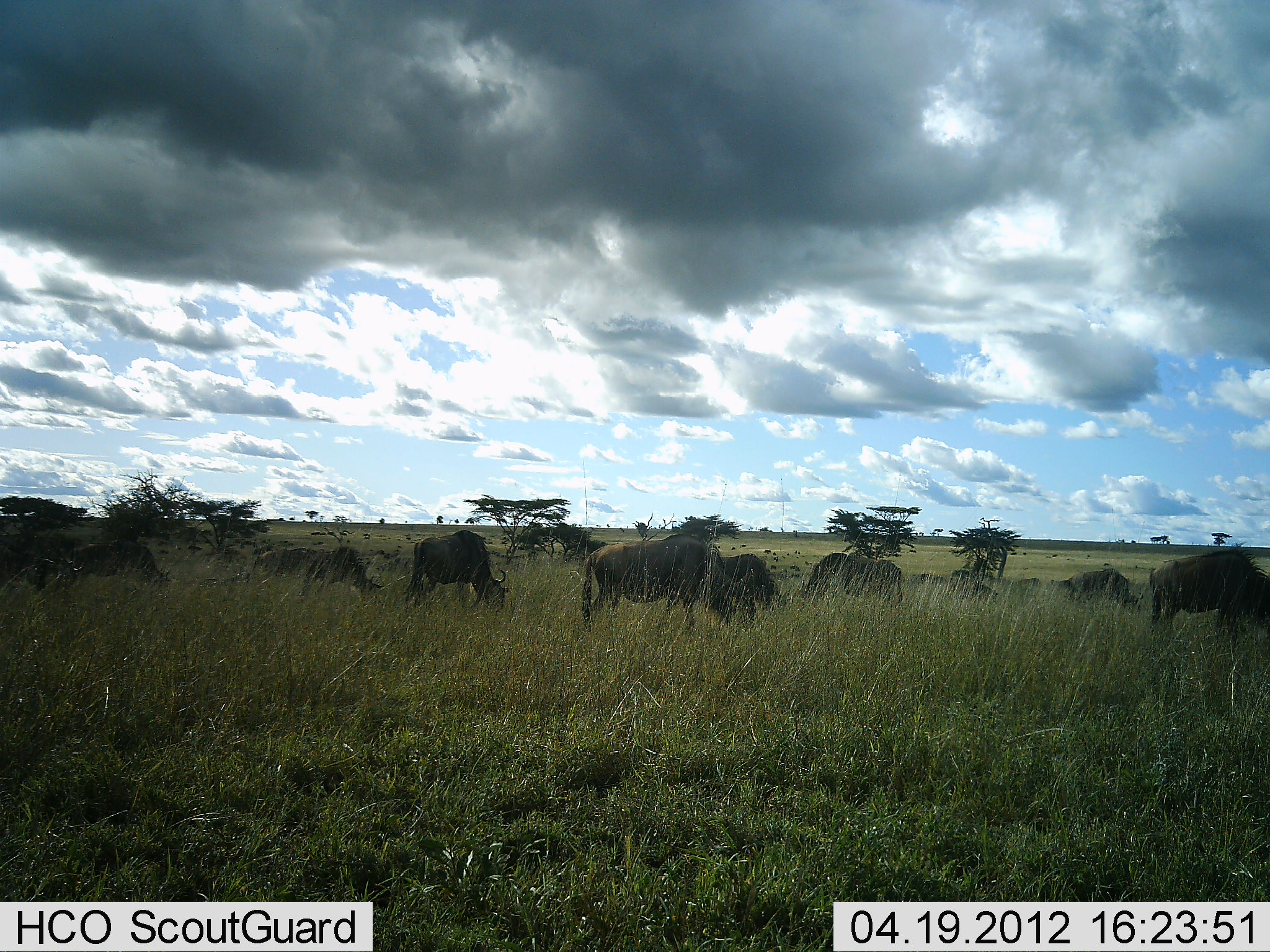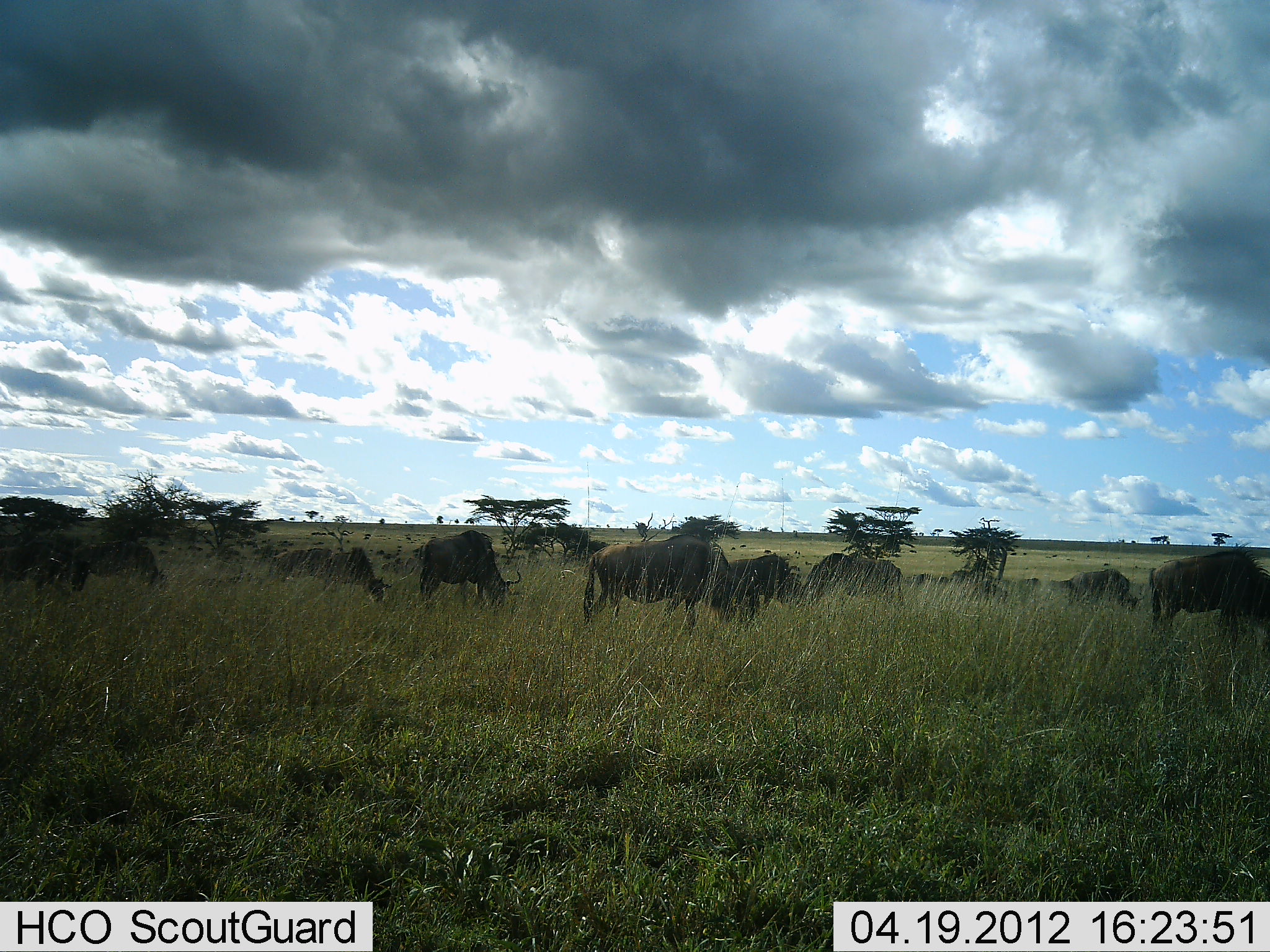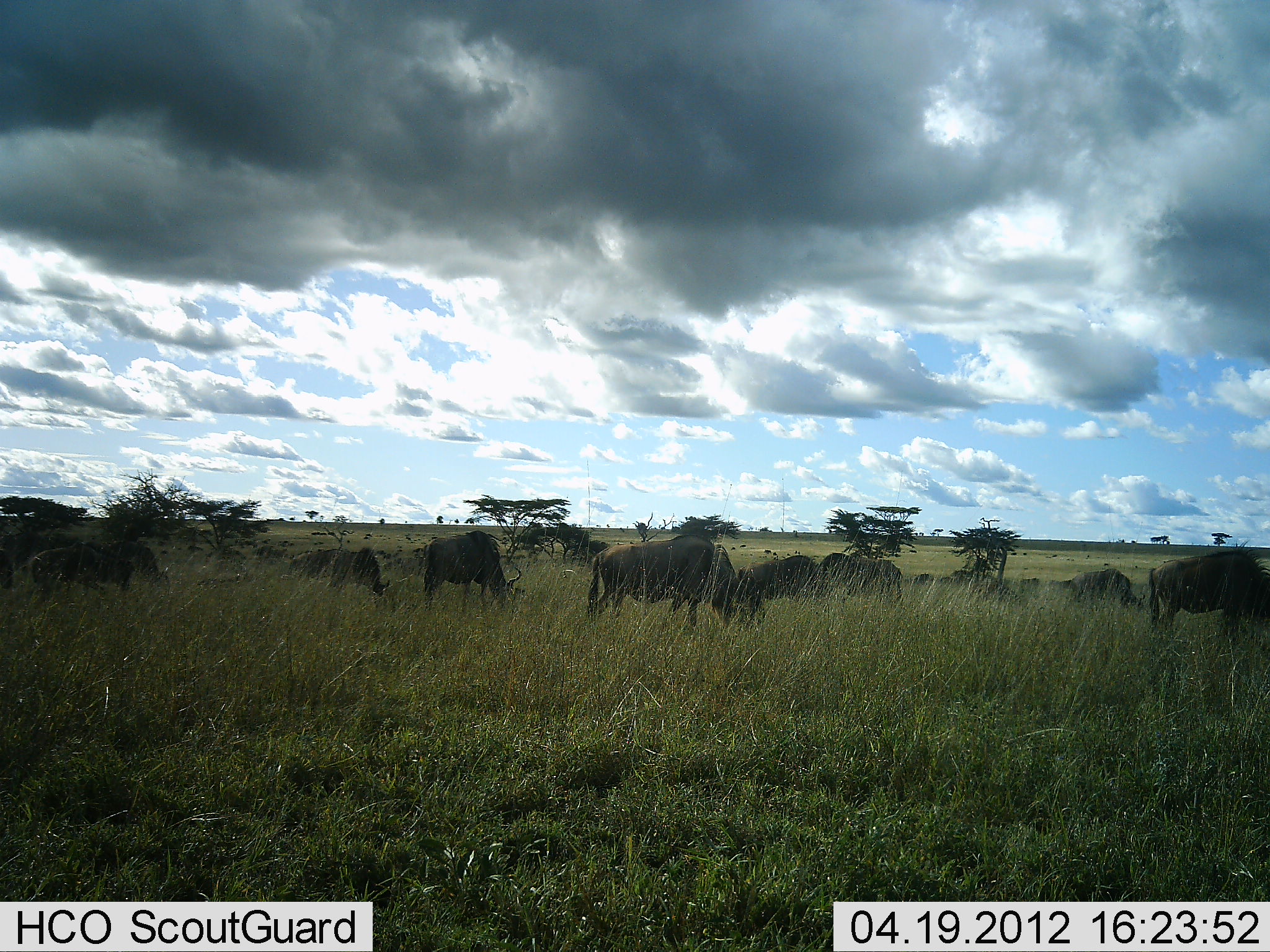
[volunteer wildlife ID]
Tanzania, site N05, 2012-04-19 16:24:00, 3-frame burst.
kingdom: Animalia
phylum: Chordata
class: Mammalia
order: Artiodactyla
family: Bovidae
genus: Connochaetes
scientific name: Connochaetes taurinus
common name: blue wildebeest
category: wildebeest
Wildebeest (blue wildebeest) (Connochaetes taurinus), count 11-50. Behavior (volunteer vote fractions): standing 36%, resting 5%, moving 45%, interacting 0%. Young present (vote fraction): 9%. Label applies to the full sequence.